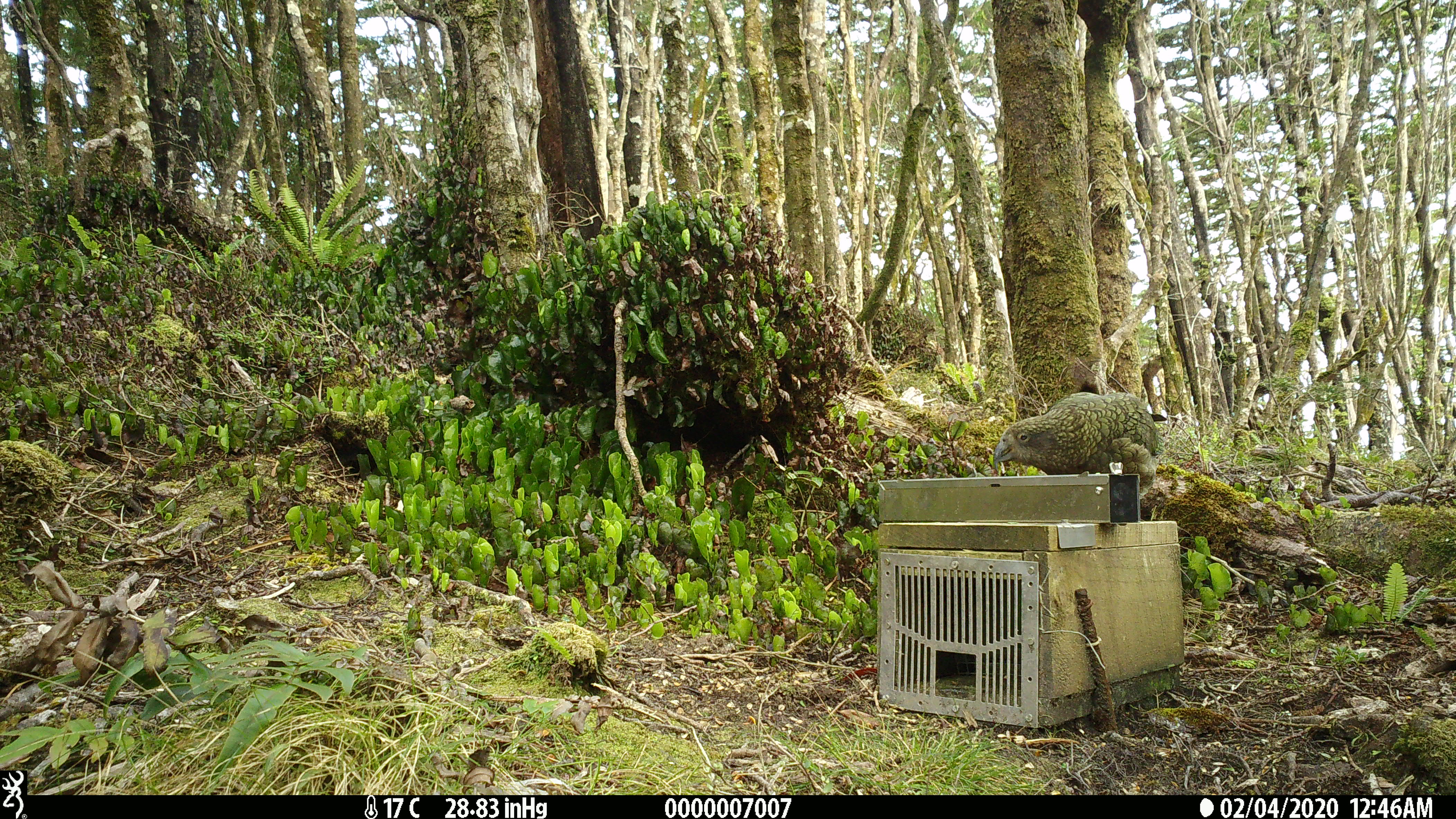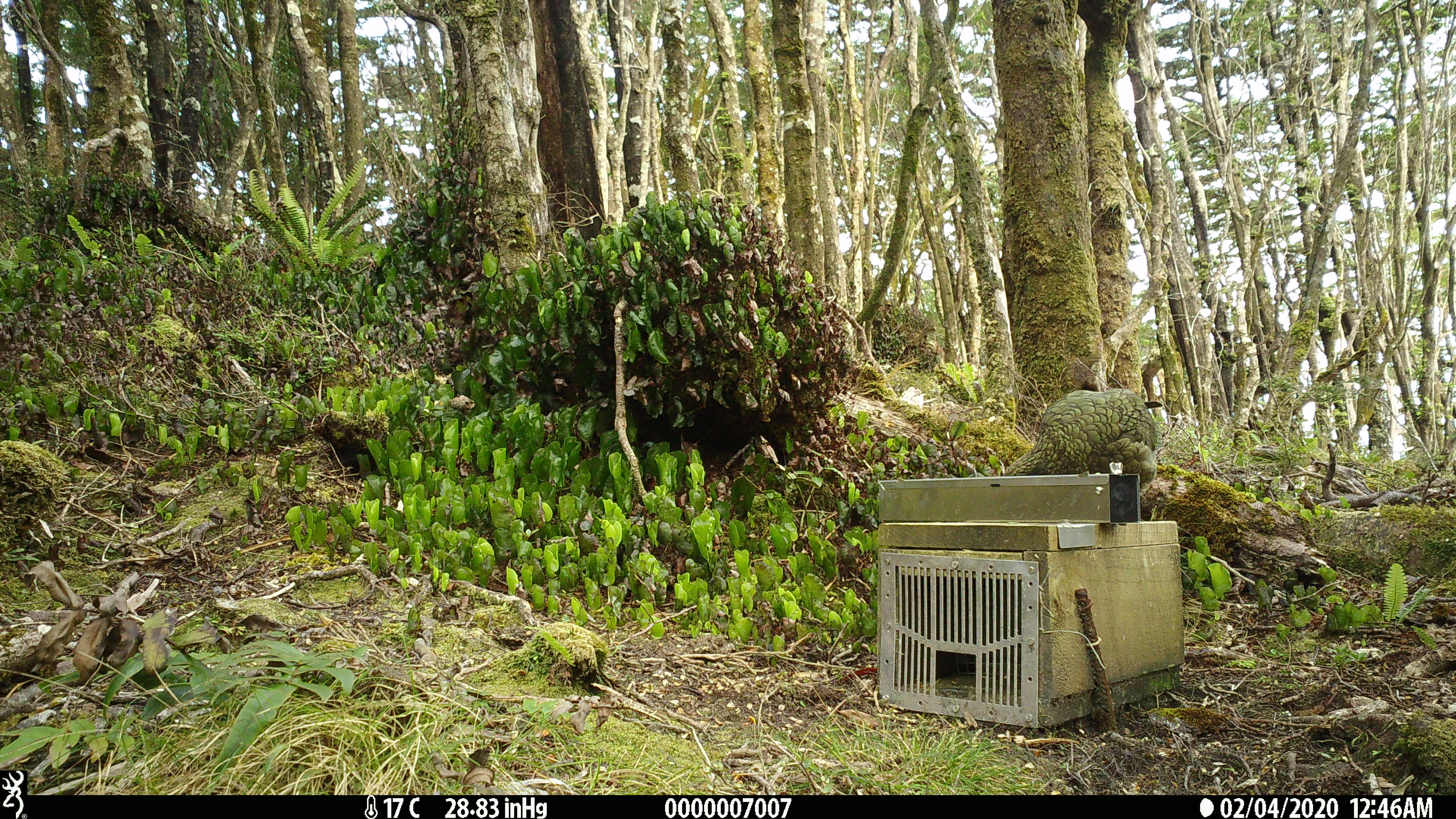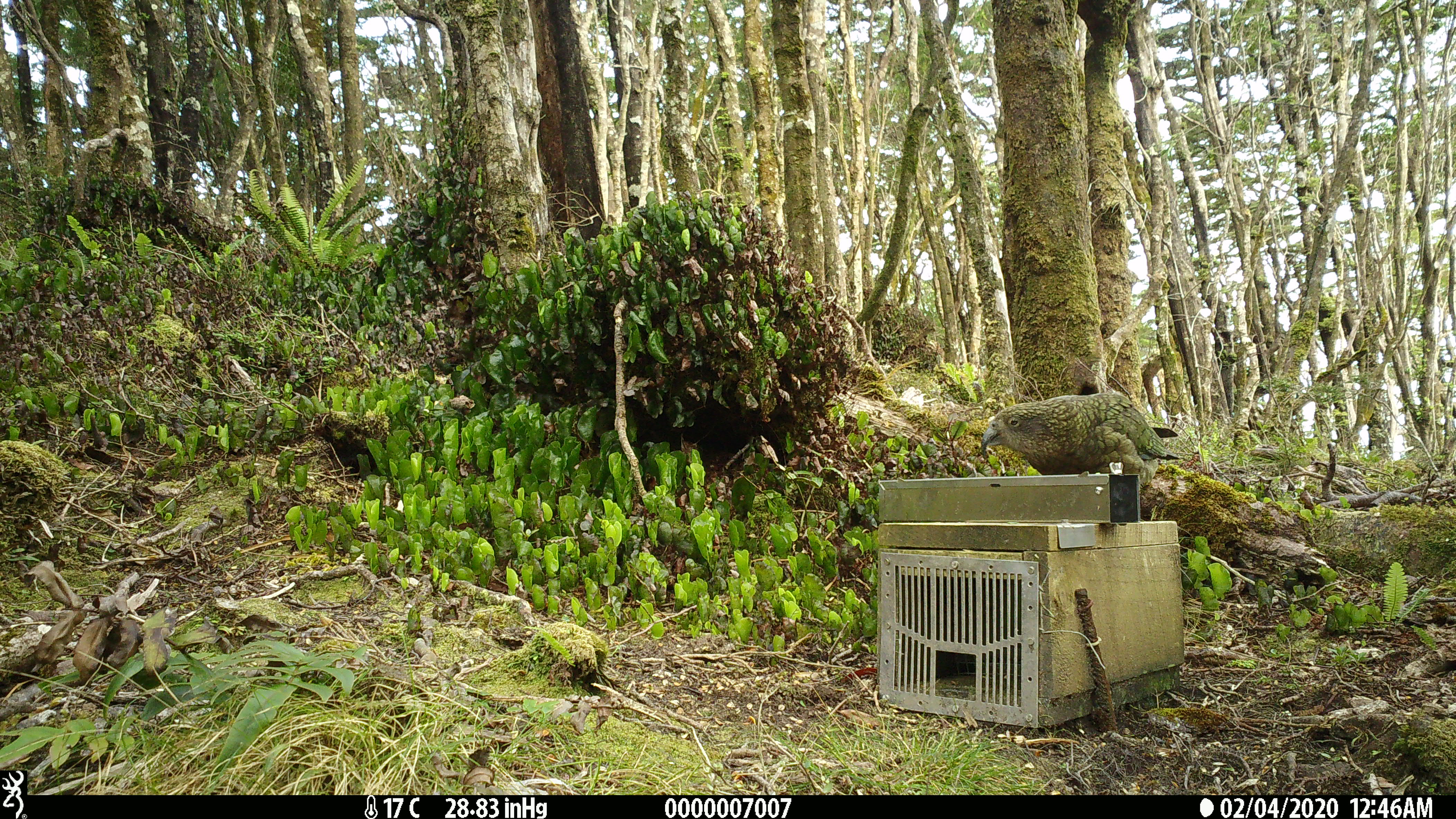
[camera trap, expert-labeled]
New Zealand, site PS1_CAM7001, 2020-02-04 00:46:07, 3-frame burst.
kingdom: Animalia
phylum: Chordata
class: Aves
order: Psittaciformes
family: Strigopidae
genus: Nestor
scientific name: Nestor notabilis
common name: kea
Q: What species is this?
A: Kea (Nestor notabilis).